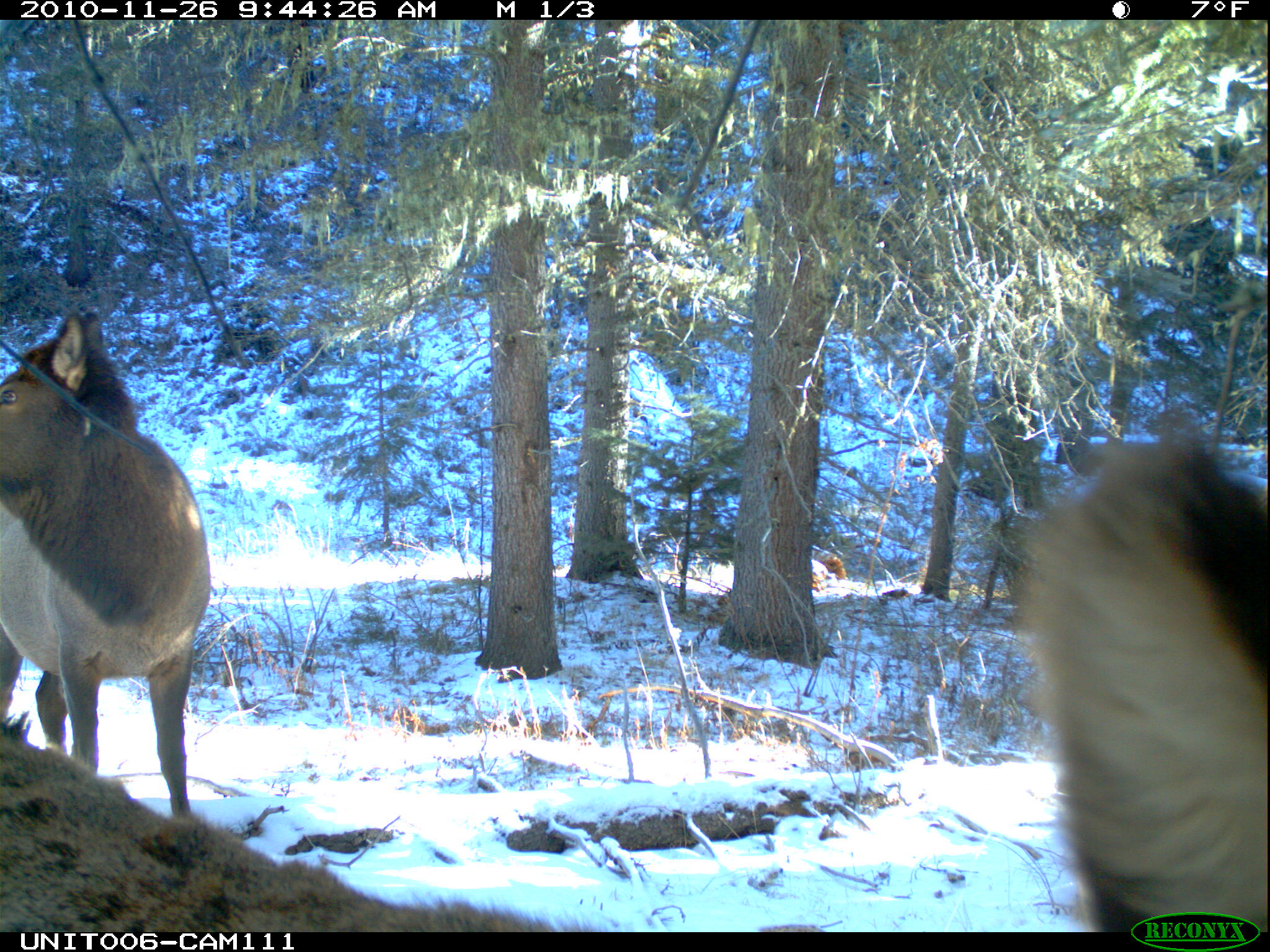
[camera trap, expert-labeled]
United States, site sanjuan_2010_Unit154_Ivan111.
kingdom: Animalia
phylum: Chordata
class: Mammalia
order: Artiodactyla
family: Cervidae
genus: Cervus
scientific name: Cervus elaphus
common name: red deer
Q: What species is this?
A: Cervus elaphus (red deer).